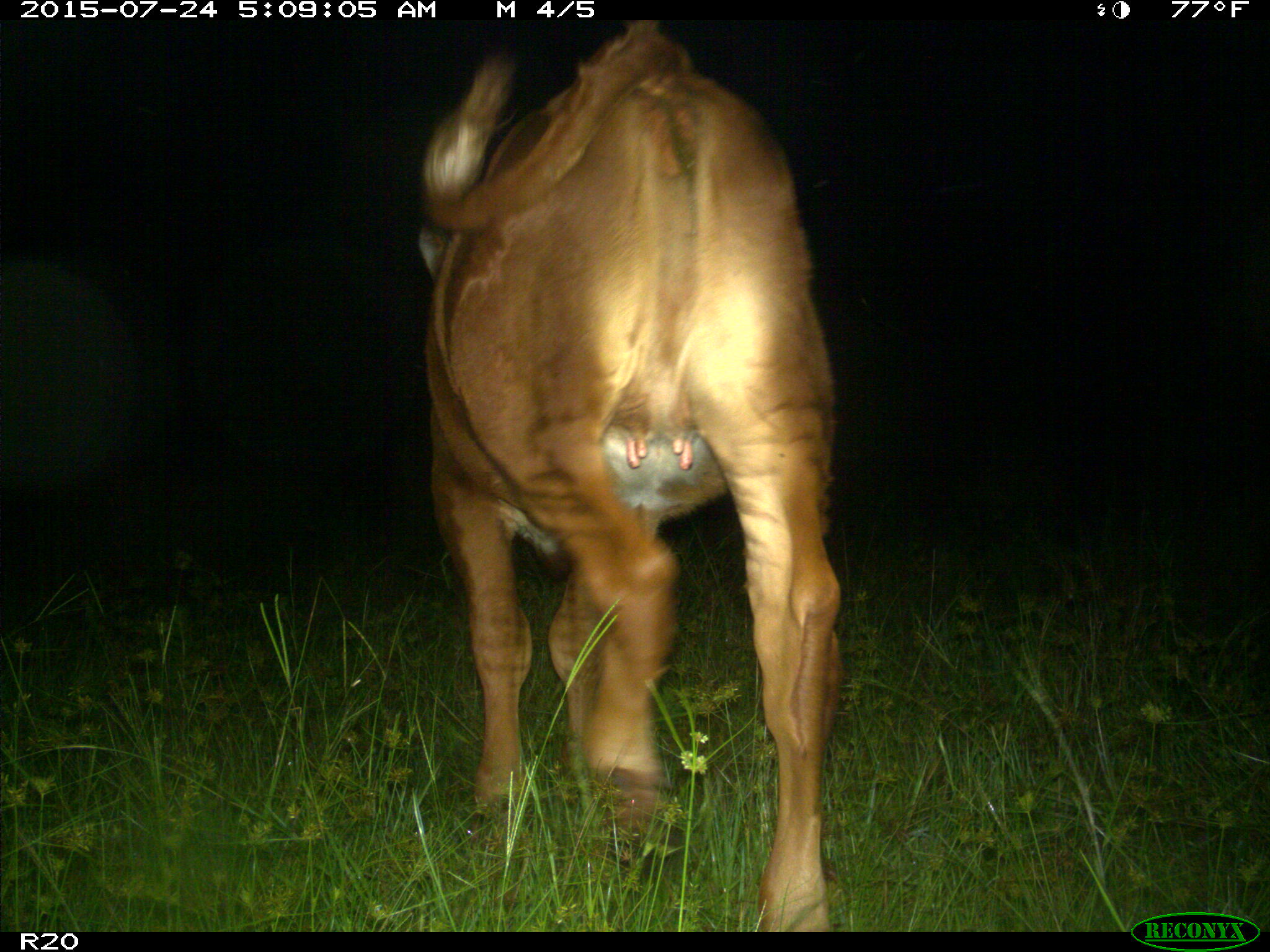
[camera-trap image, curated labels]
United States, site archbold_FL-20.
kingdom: Animalia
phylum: Chordata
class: Mammalia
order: Artiodactyla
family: Bovidae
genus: Bos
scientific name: Bos taurus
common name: domestic cow